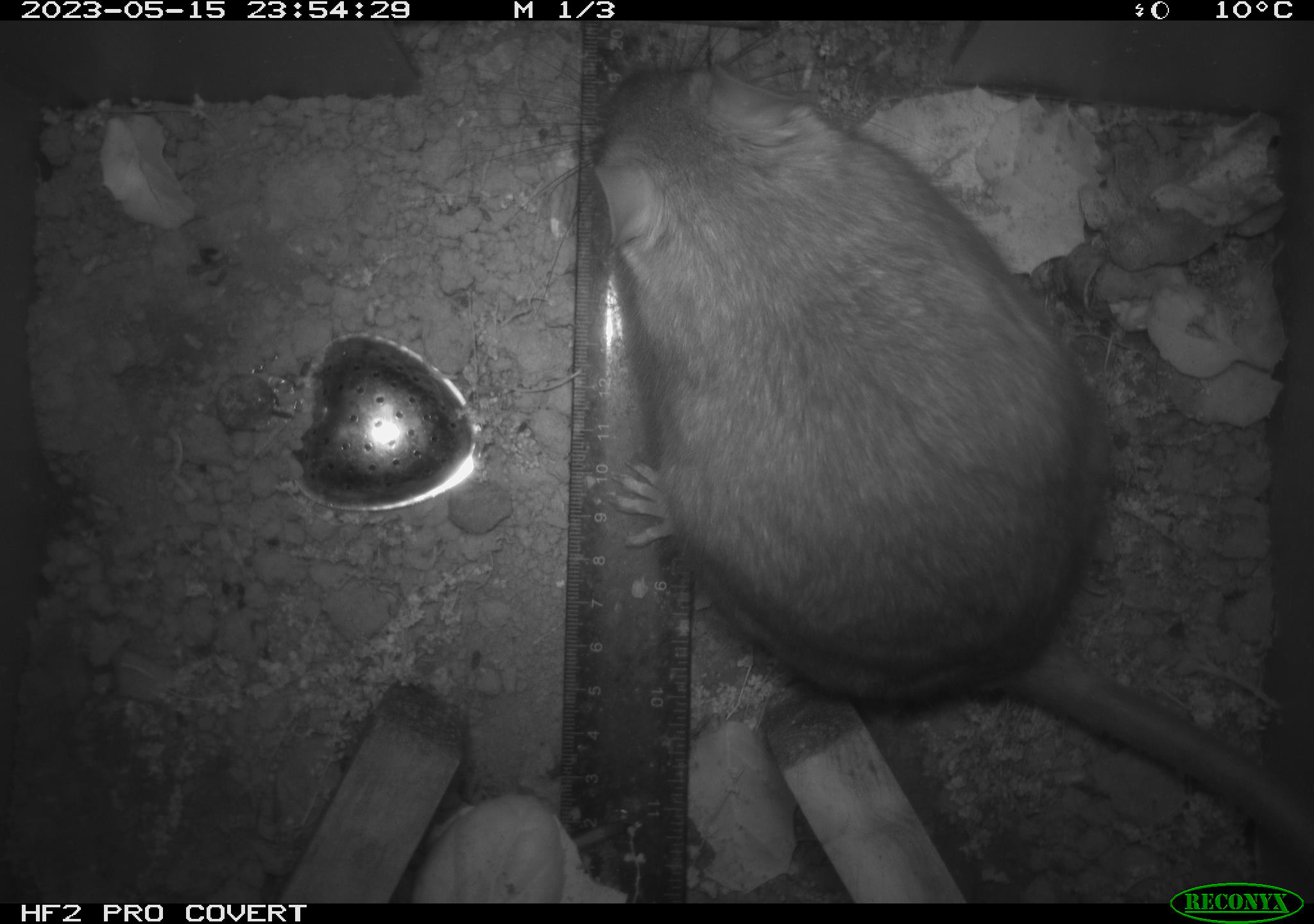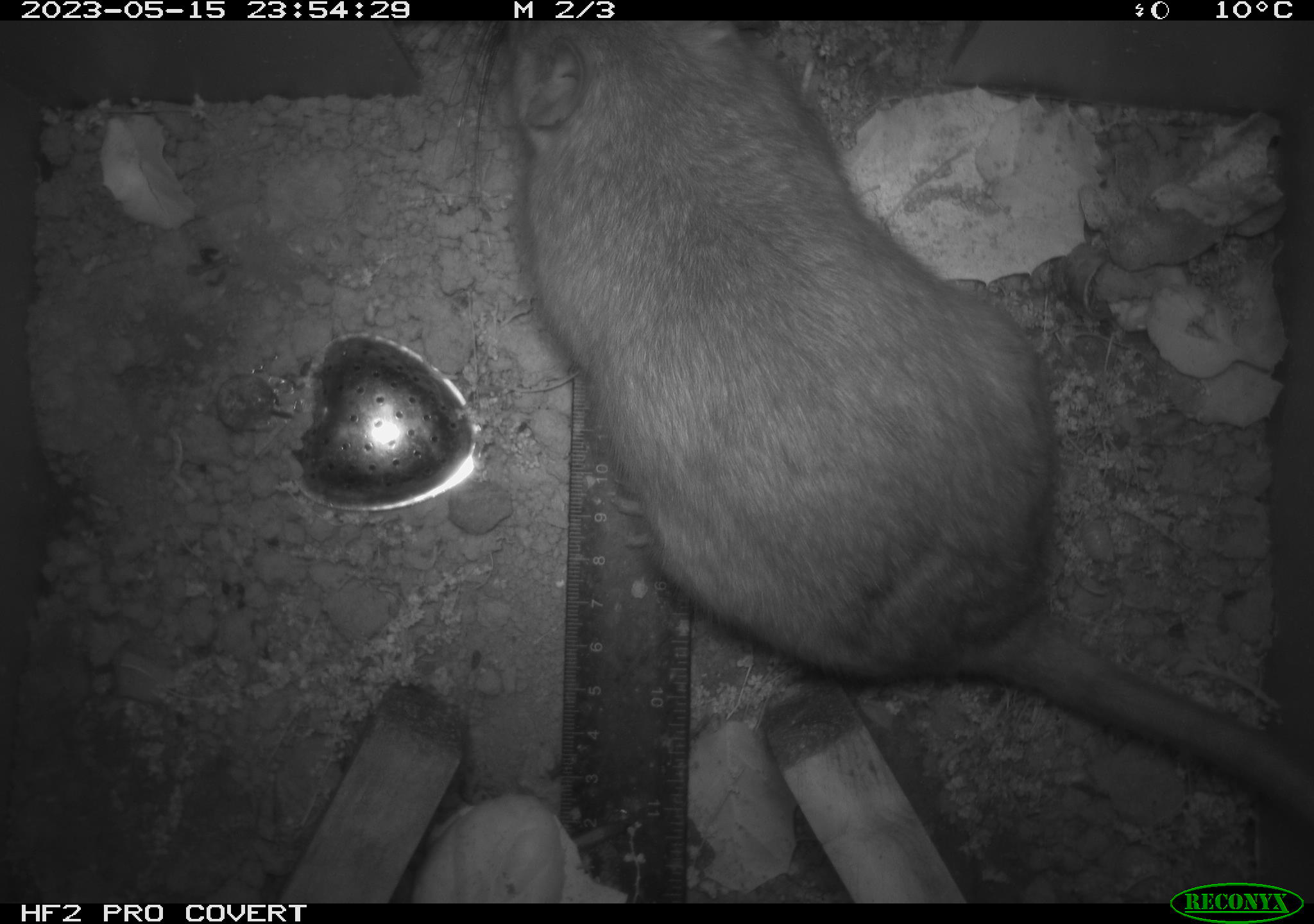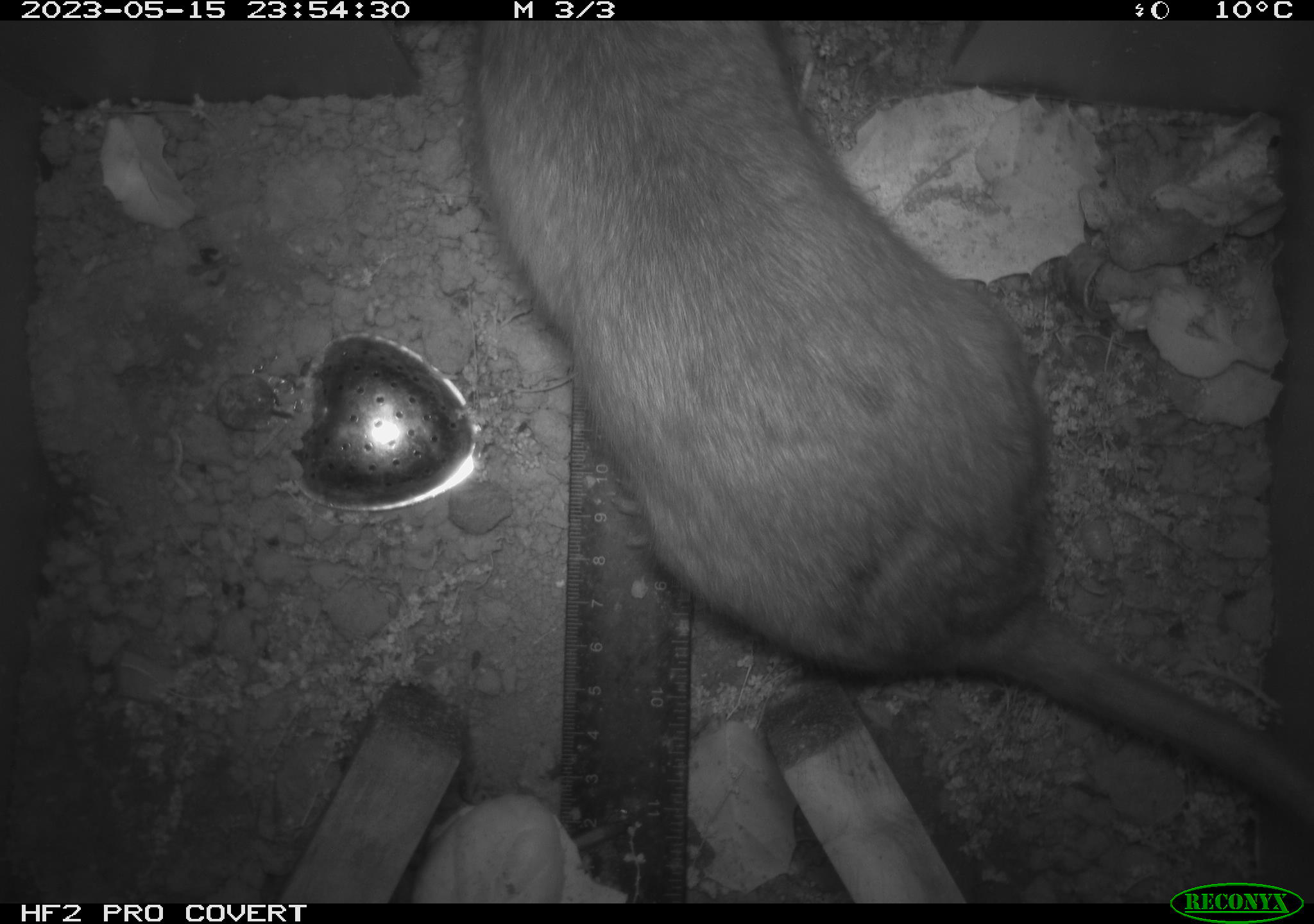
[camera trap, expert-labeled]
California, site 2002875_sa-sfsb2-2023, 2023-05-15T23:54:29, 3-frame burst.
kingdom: Animalia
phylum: Chordata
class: Mammalia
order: Rodentia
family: Cricetidae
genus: Neotoma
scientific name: Neotoma fuscipes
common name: dusky-footed woodrat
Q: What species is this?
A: Dusky-footed woodrat (Neotoma fuscipes).